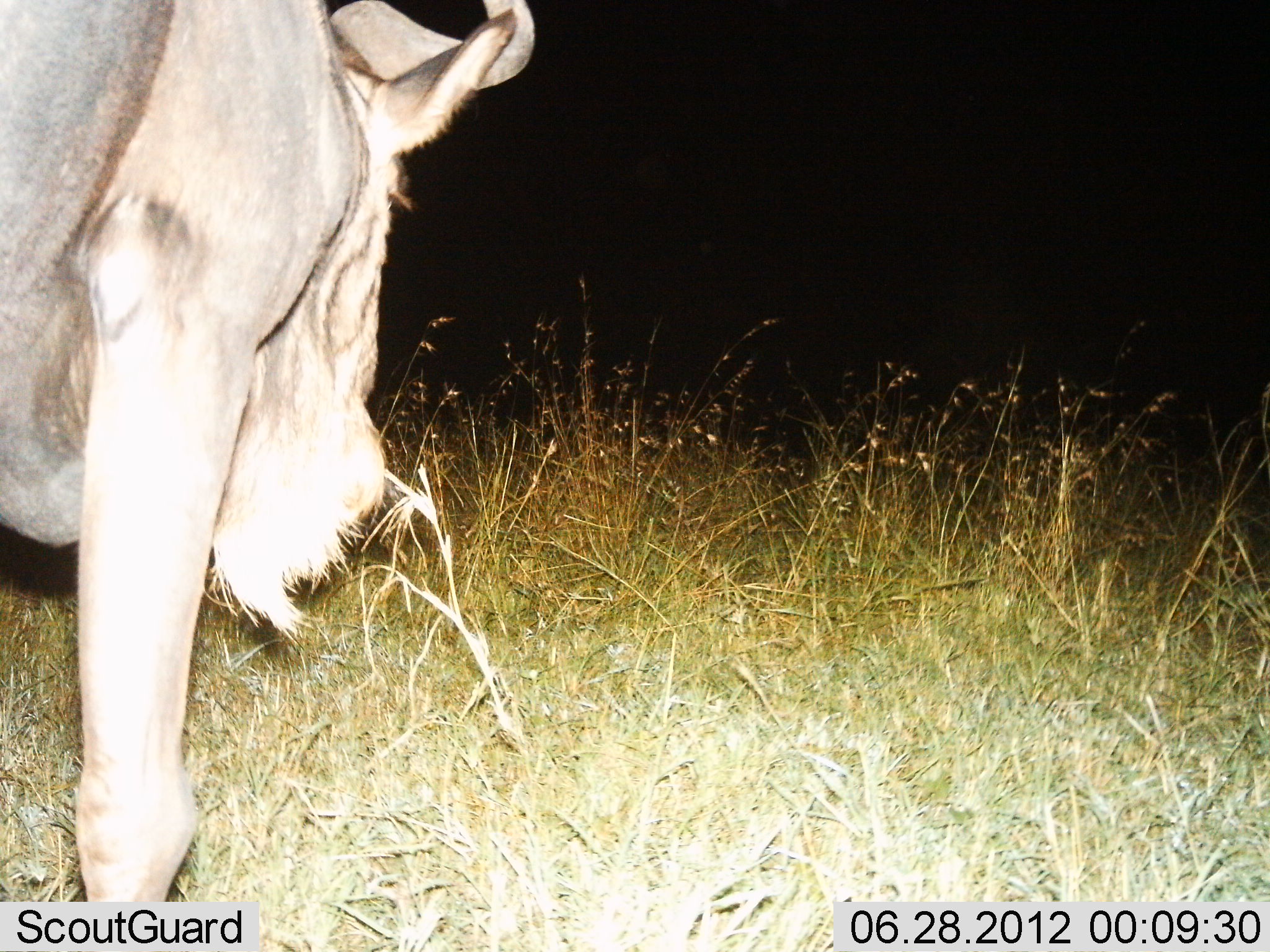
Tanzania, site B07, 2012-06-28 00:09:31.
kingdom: Animalia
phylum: Chordata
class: Mammalia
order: Artiodactyla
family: Bovidae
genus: Connochaetes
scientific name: Connochaetes taurinus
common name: blue wildebeest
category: wildebeest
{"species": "wildebeest (blue wildebeest) (Connochaetes taurinus)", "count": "1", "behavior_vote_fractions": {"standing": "60%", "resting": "0%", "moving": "20%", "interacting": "0%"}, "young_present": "0%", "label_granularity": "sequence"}